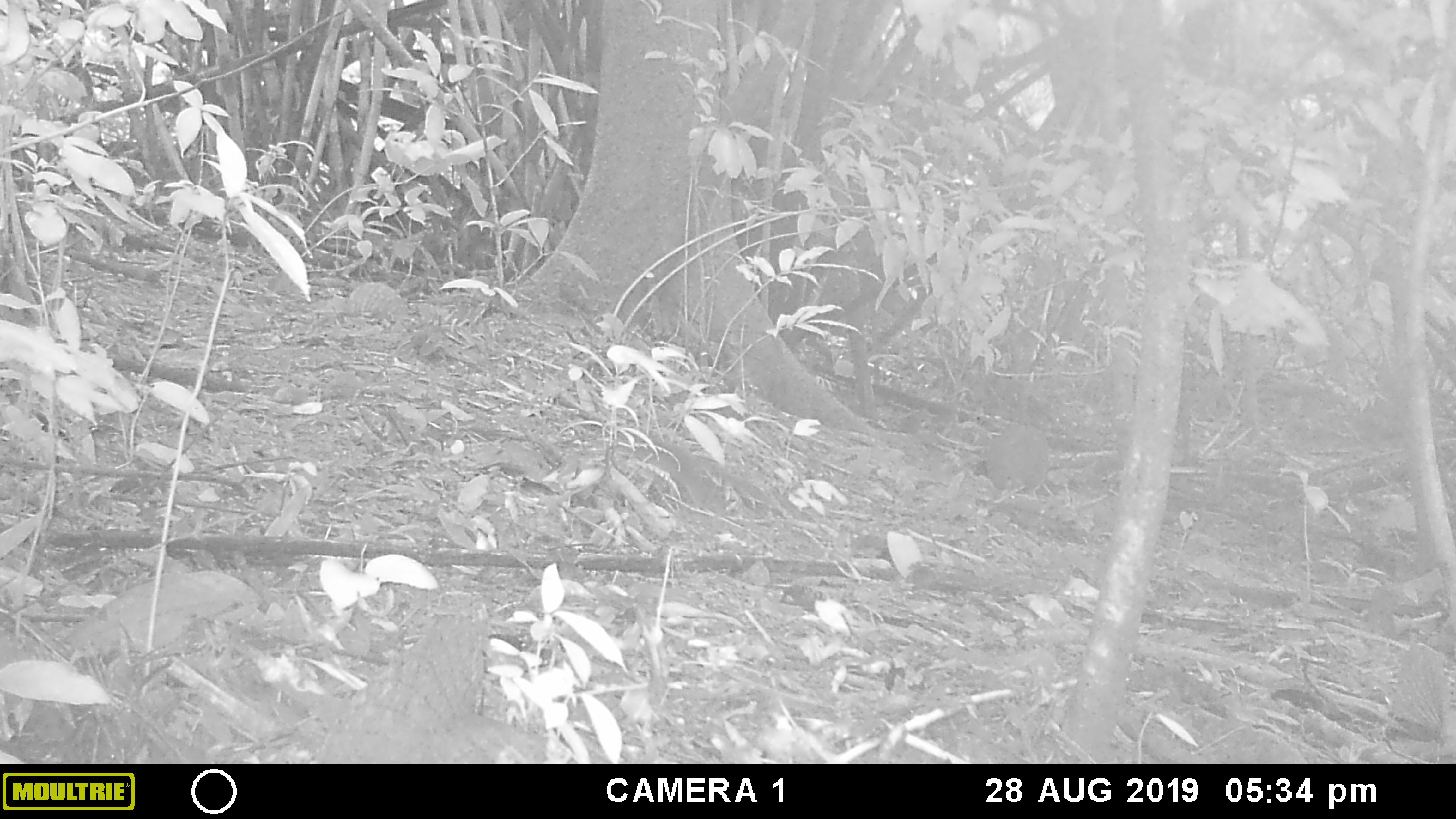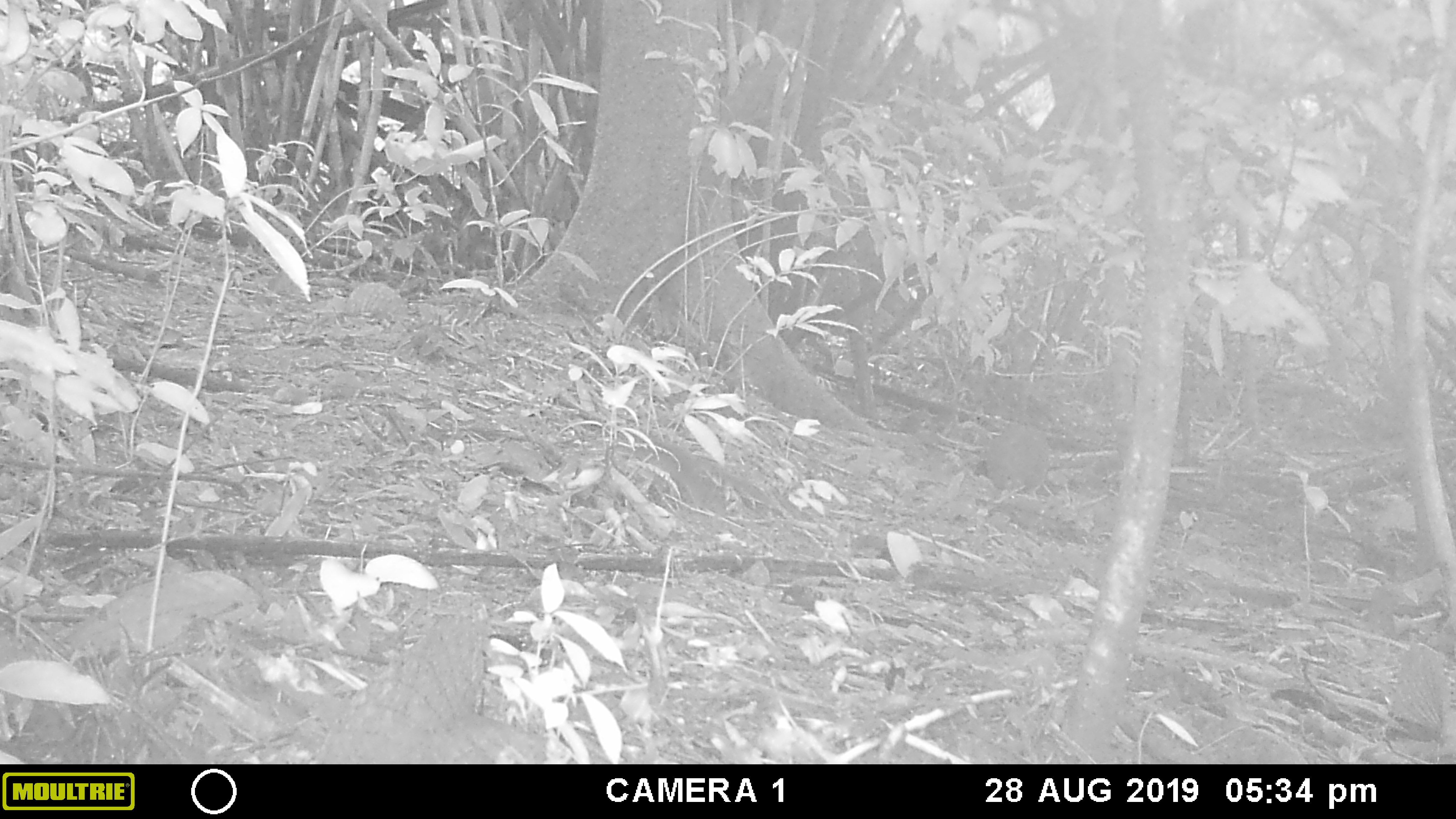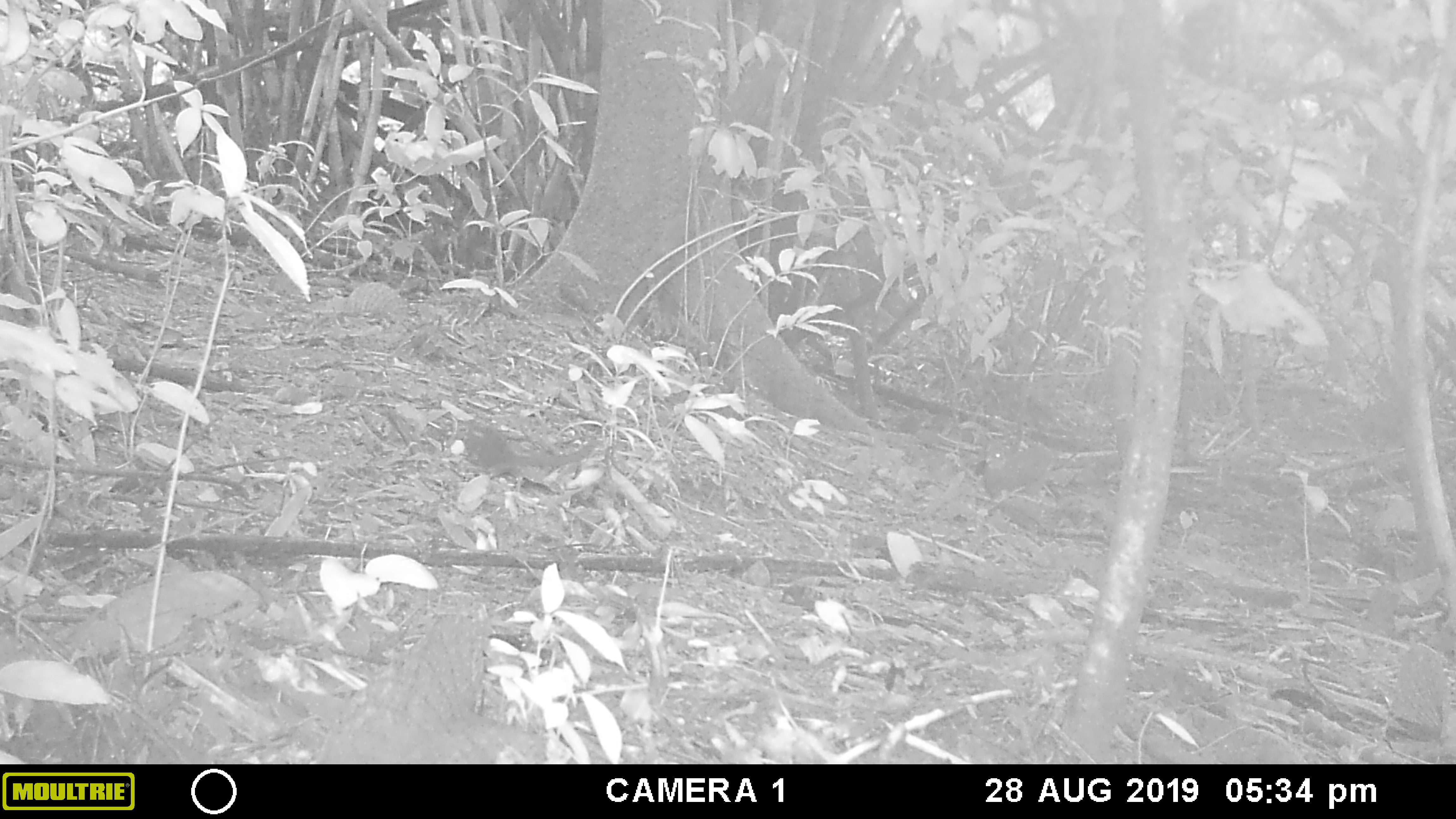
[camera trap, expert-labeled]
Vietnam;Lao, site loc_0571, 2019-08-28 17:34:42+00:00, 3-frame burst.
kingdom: Animalia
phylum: Chordata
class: Mammalia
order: Scandentia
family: Tupaiidae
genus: Tupaia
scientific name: Tupaia belangeri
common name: northern treeshrew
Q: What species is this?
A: Northern treeshrew (Tupaia belangeri).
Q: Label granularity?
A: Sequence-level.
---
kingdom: Animalia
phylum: Chordata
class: Aves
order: Galliformes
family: Phasianidae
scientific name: Phasianidae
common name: partridge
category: unidentified partridge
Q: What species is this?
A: Unidentified partridge (partridge) (Phasianidae).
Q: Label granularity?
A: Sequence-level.